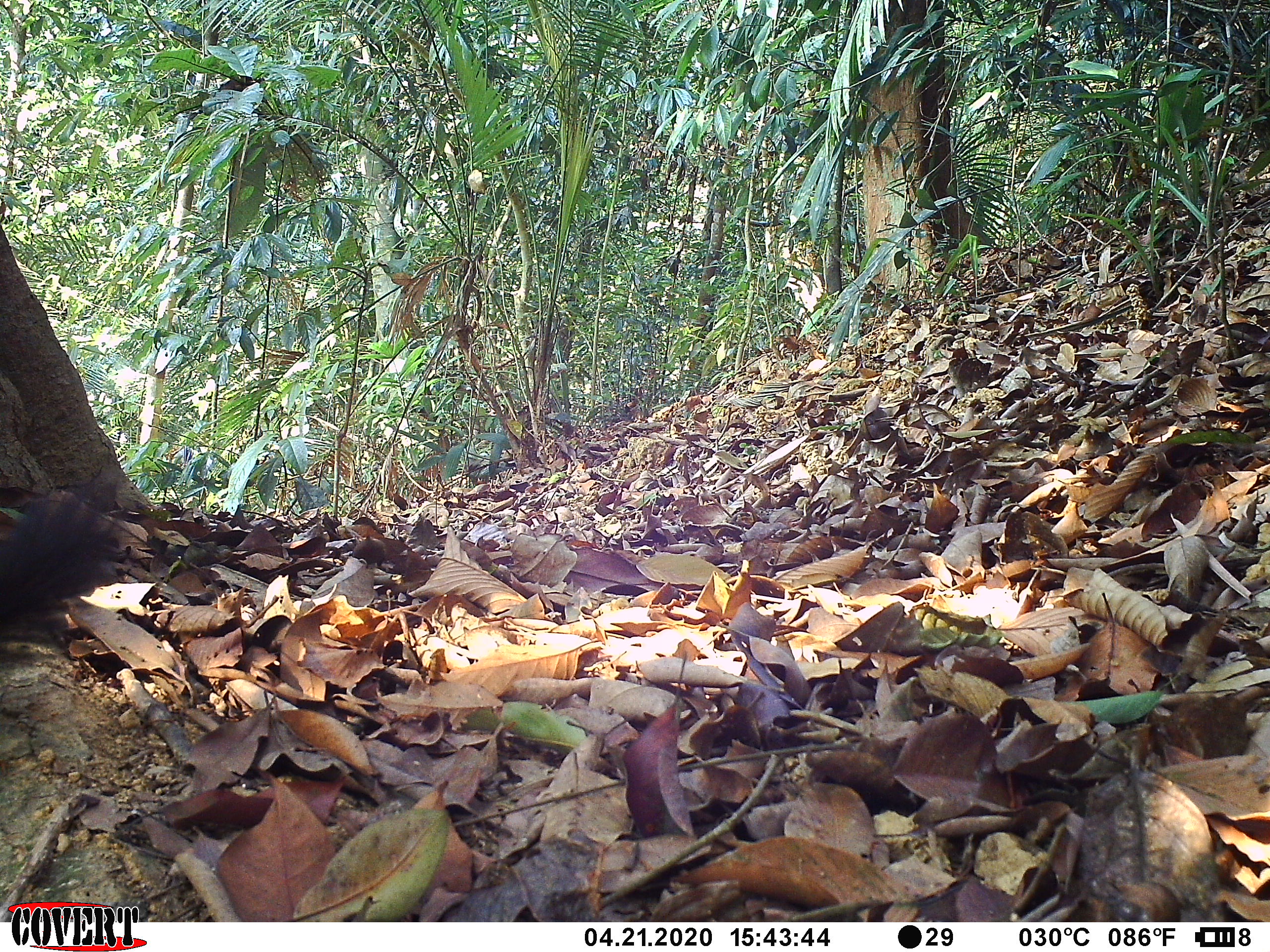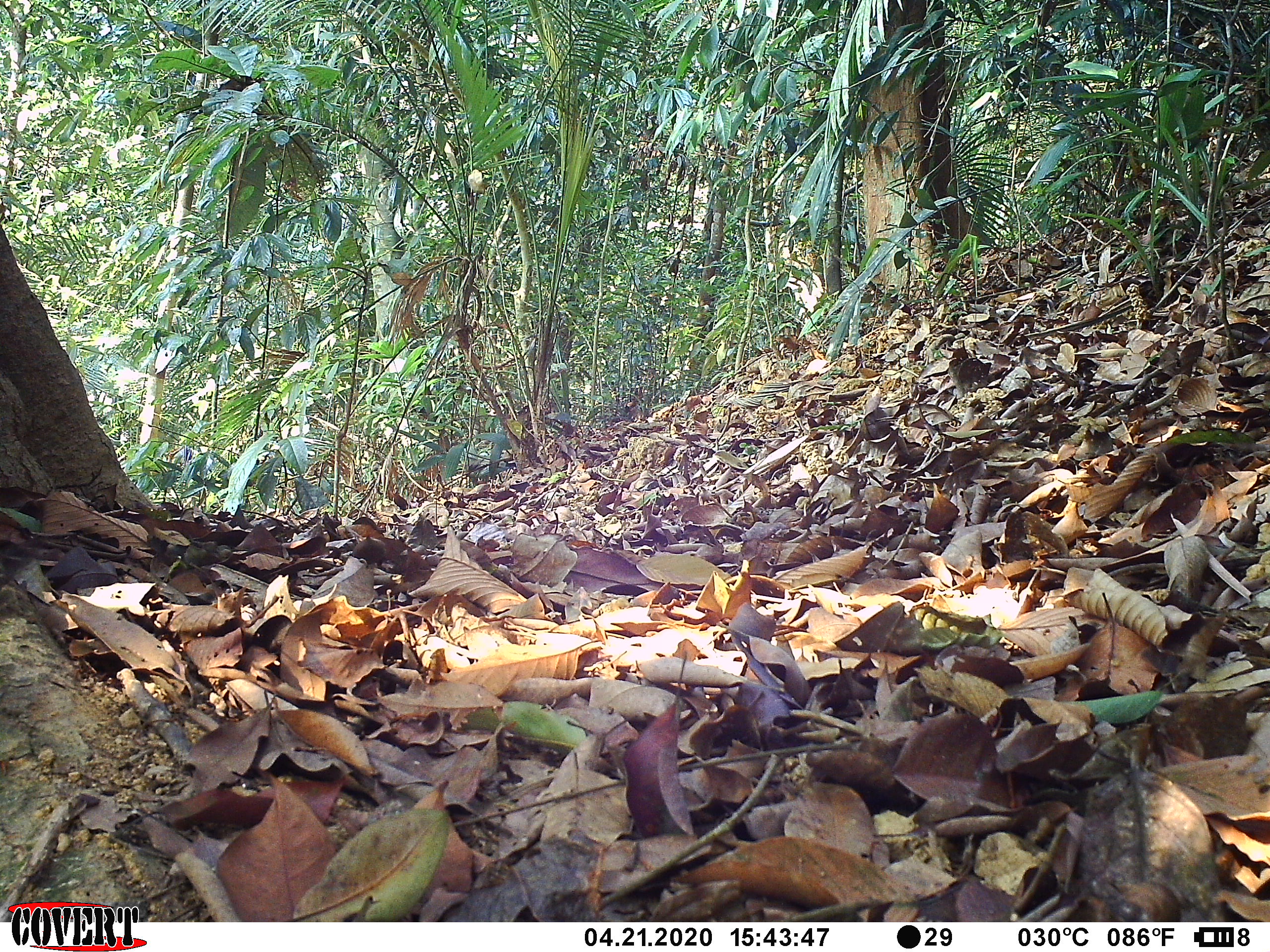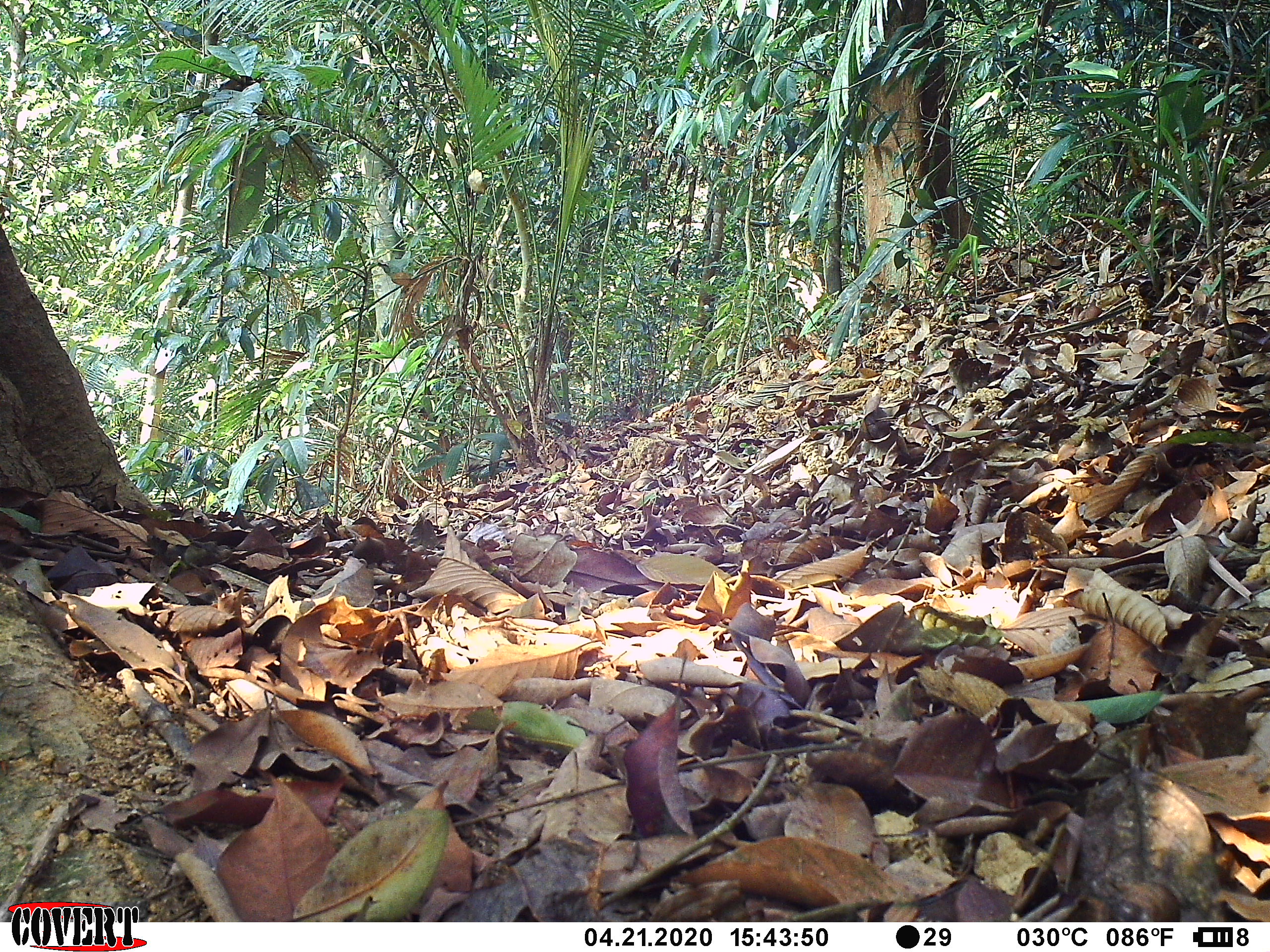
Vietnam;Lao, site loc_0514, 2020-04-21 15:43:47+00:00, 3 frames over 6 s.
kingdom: Animalia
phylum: Chordata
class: Mammalia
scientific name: Mammalia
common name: mammal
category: unidentified small mammal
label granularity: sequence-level